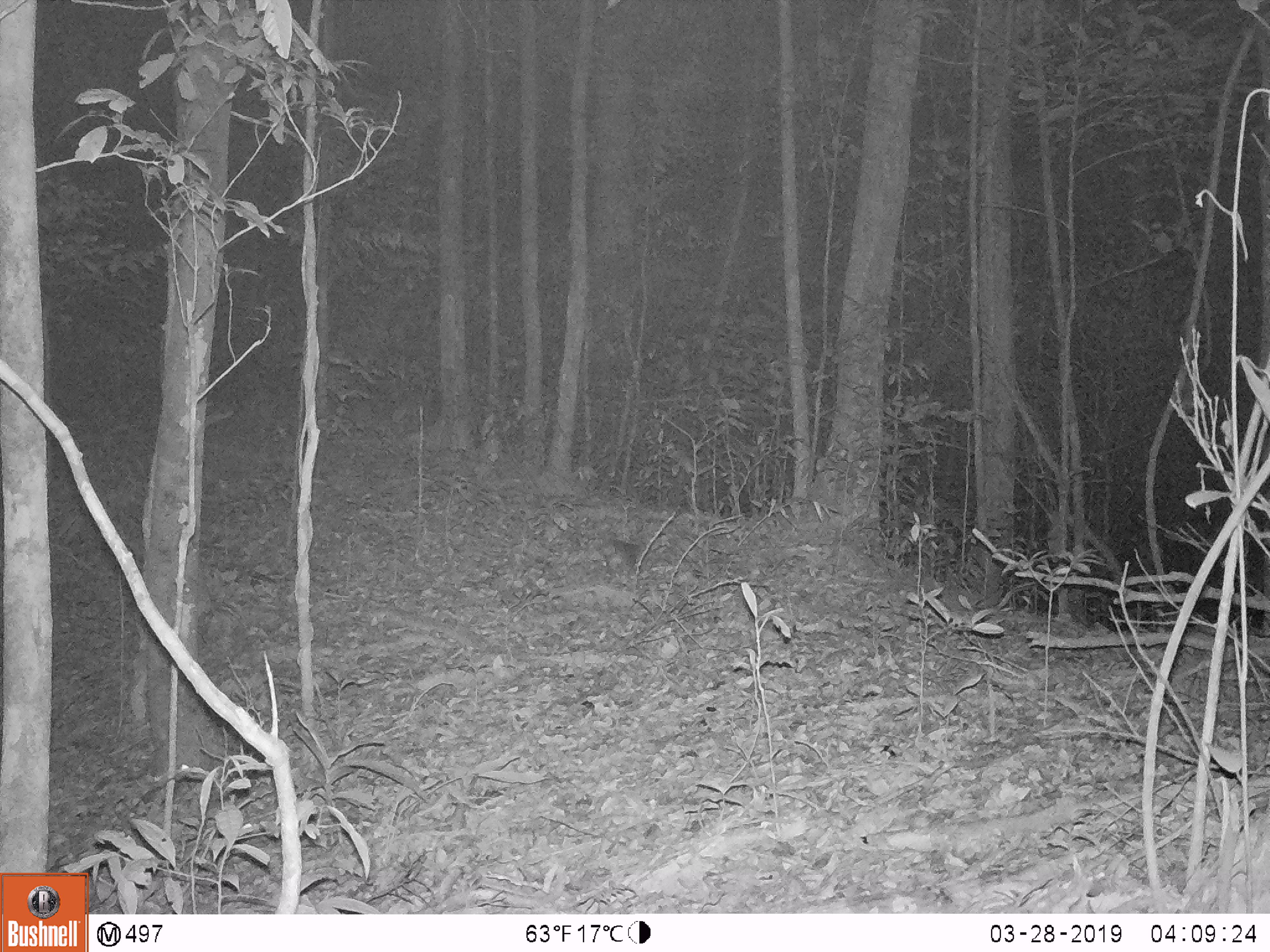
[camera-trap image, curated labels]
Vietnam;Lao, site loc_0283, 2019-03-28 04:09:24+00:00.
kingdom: Animalia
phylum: Chordata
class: Mammalia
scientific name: Mammalia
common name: mammal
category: unidentified small mammal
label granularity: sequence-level